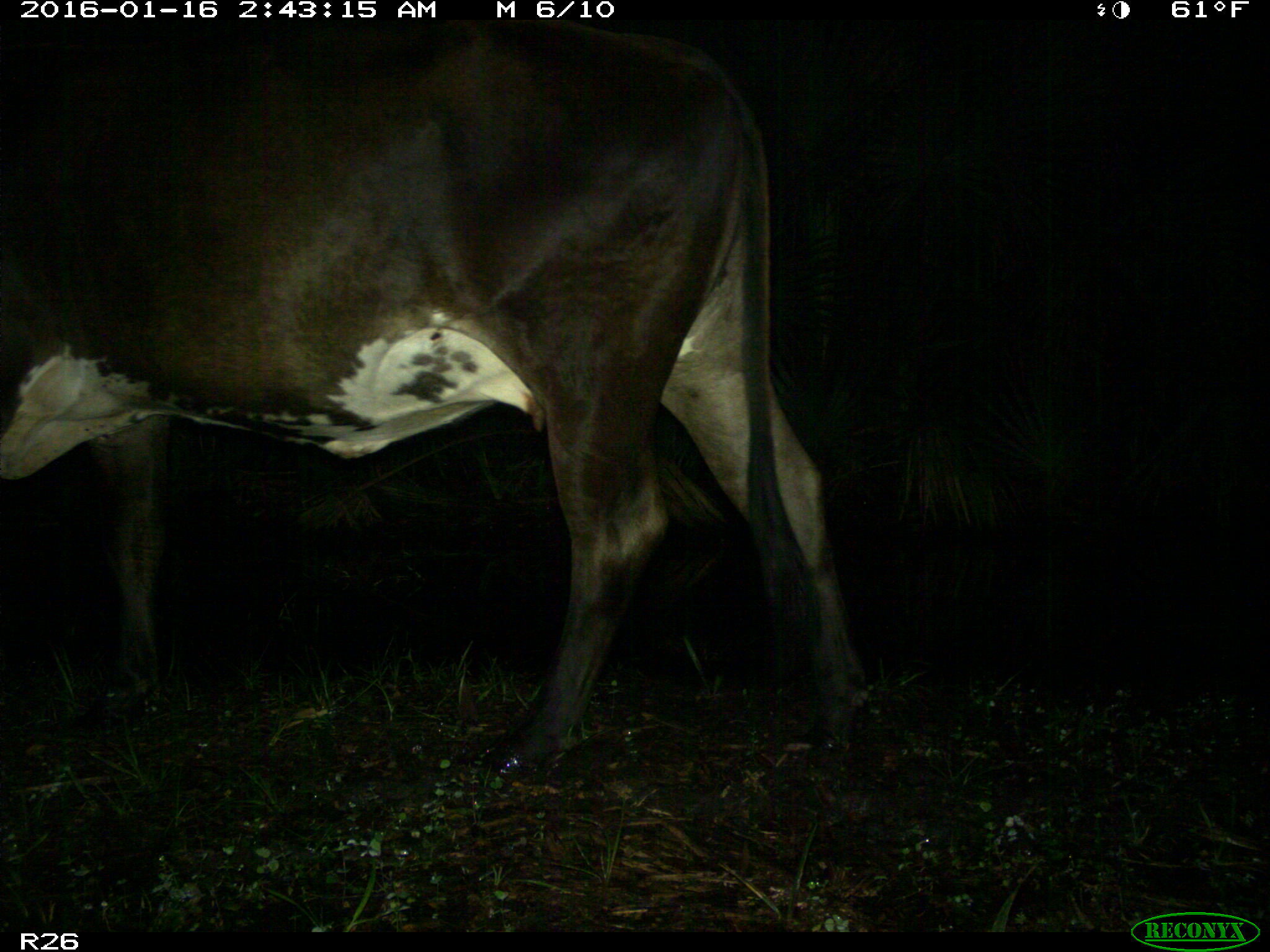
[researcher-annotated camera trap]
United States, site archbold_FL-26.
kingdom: Animalia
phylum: Chordata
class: Mammalia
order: Artiodactyla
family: Bovidae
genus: Bos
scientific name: Bos taurus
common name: domestic cow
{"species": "Bos taurus (domestic cow)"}